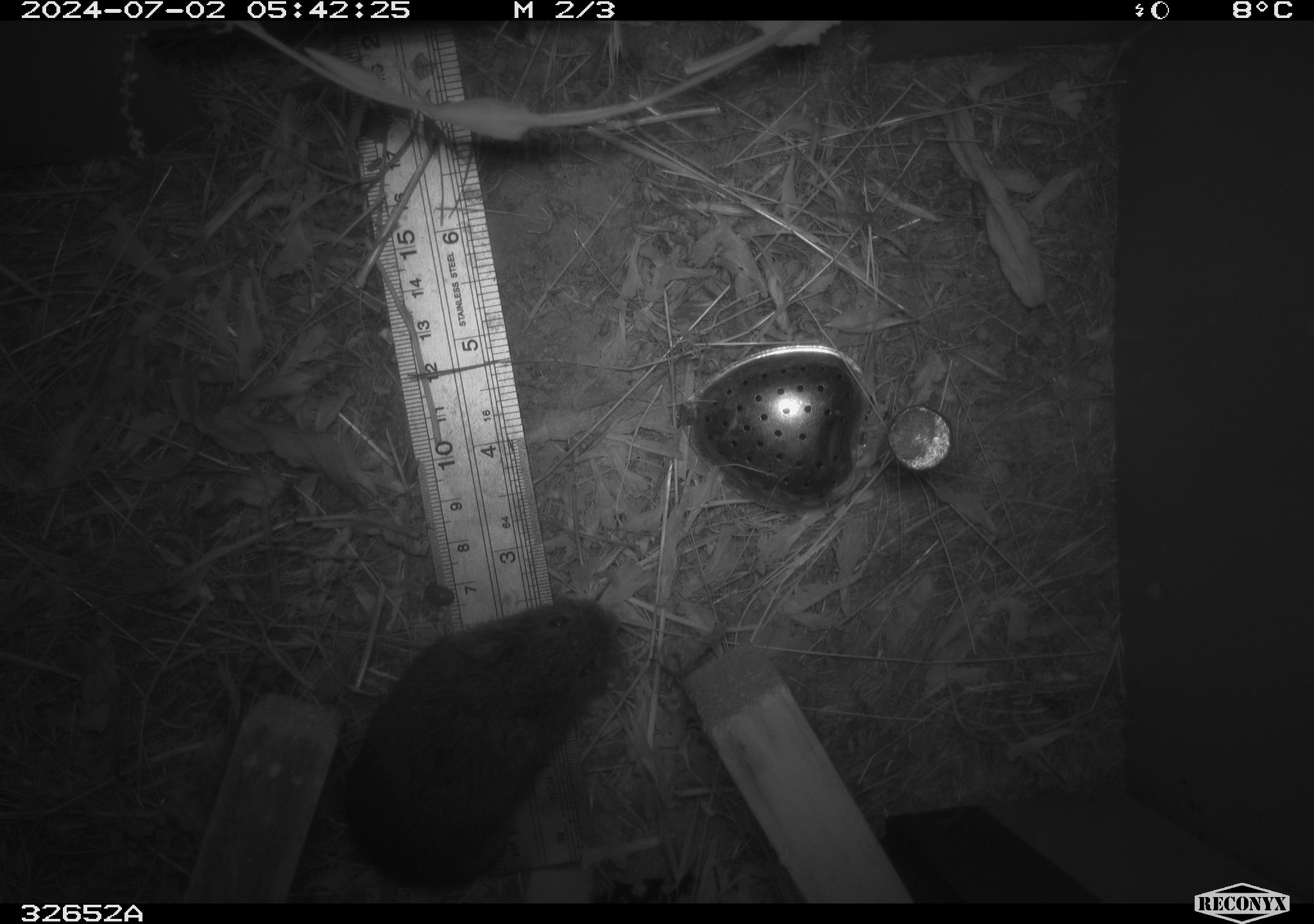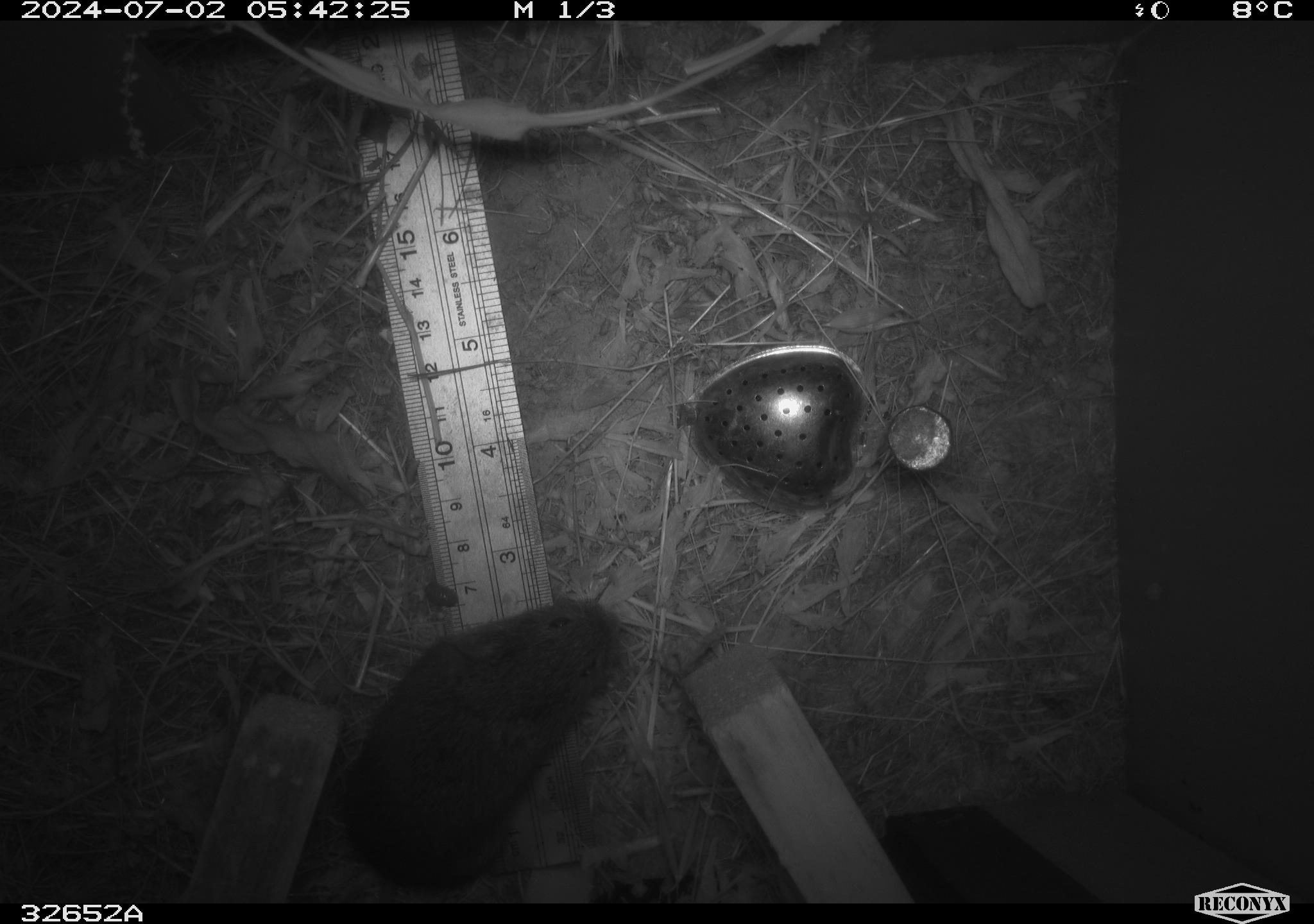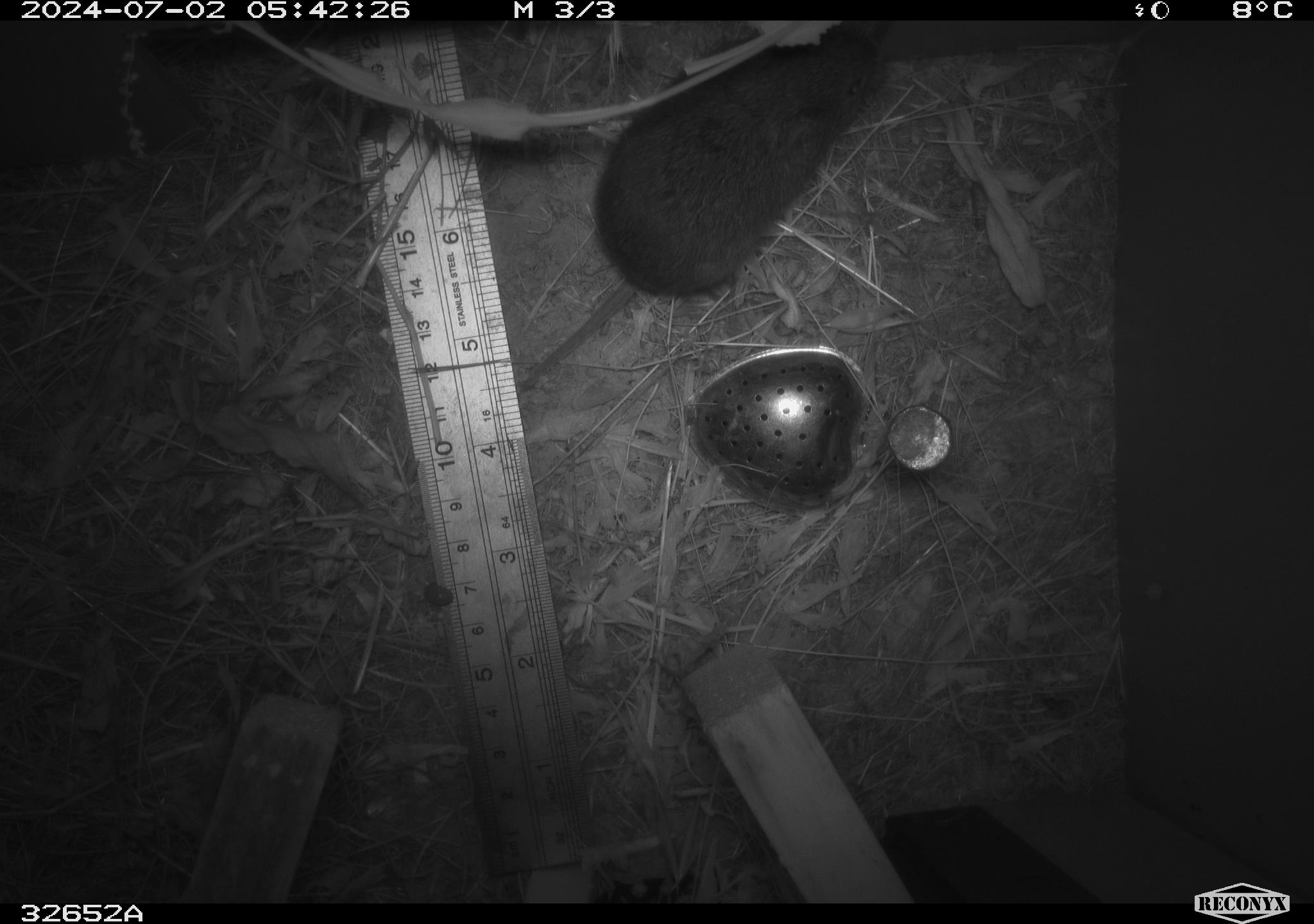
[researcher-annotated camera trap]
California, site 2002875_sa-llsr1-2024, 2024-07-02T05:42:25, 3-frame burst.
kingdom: Animalia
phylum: Chordata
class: Mammalia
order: Rodentia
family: Cricetidae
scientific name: Arvicolinae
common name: voles, lemmings, and muskrats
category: arvicolinae subfamily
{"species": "arvicolinae subfamily (voles, lemmings, and muskrats) (Arvicolinae)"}